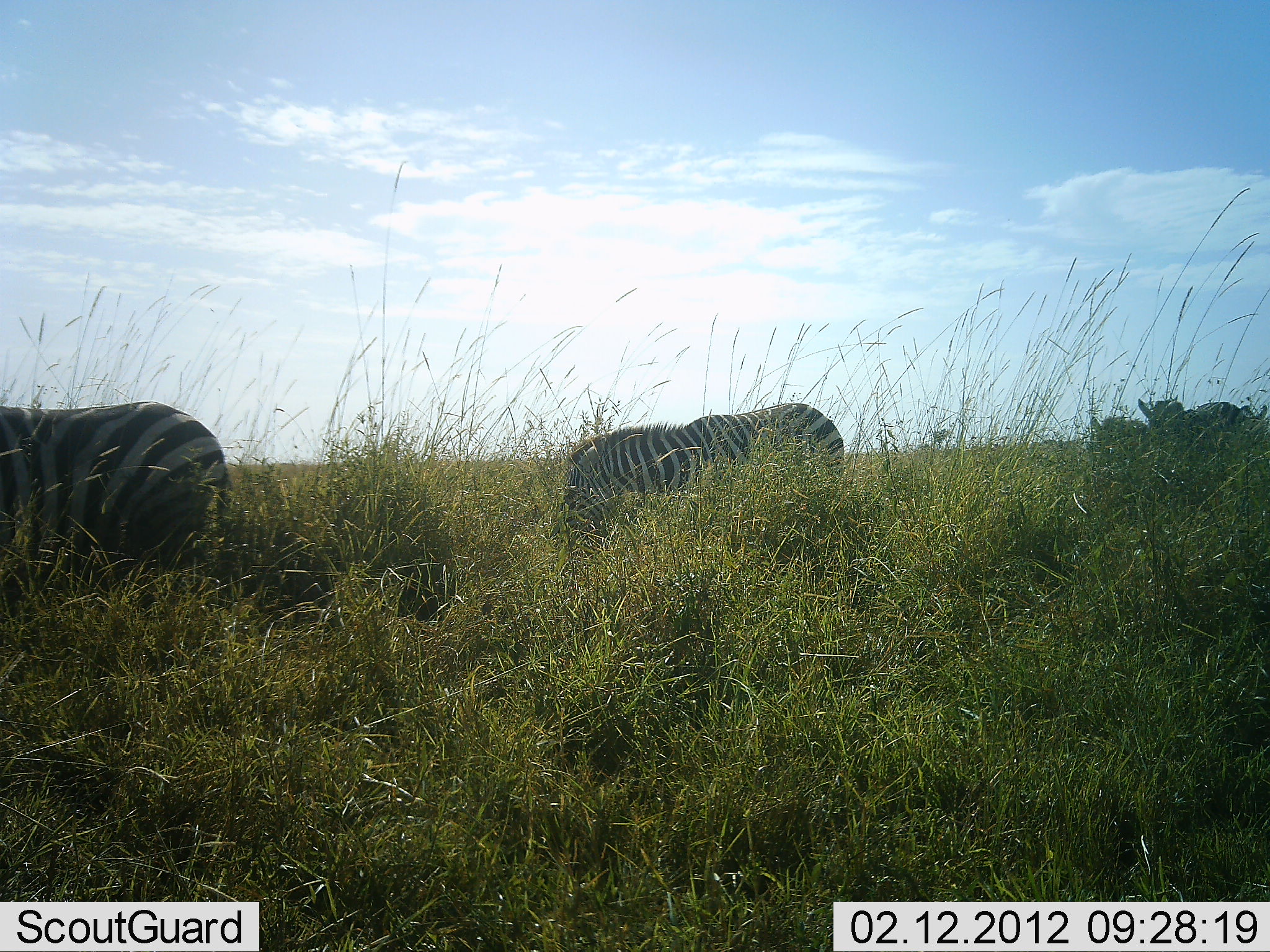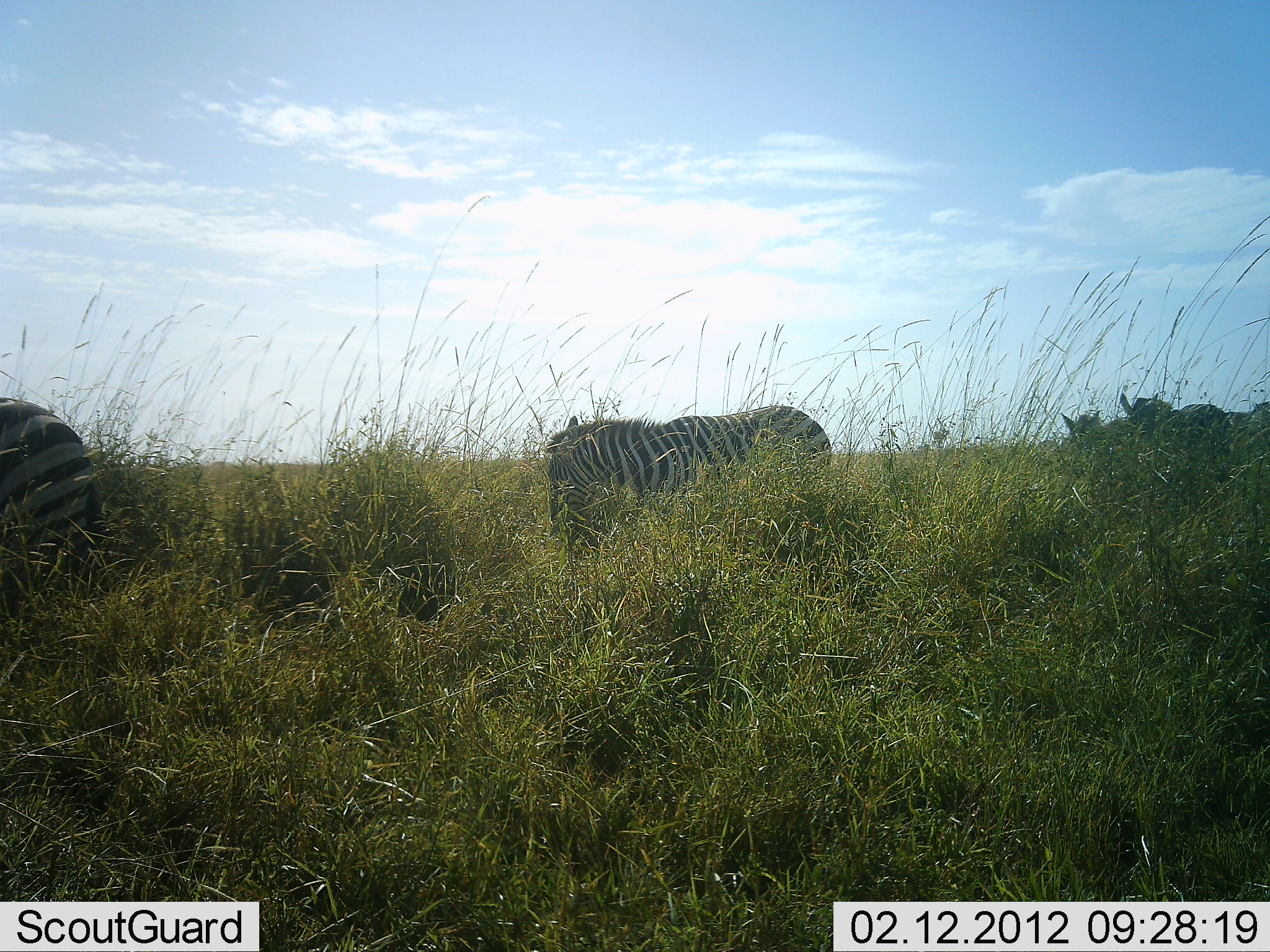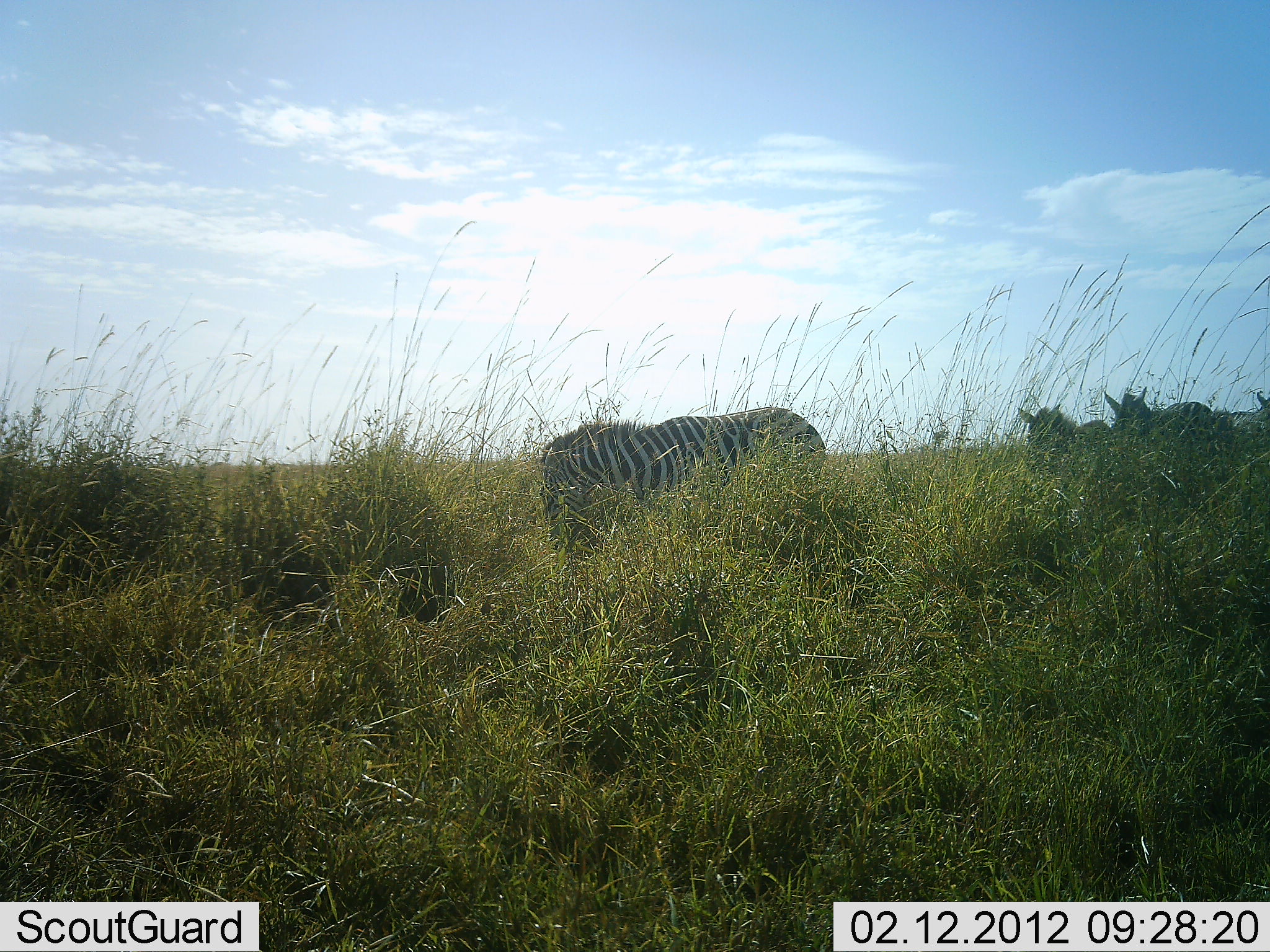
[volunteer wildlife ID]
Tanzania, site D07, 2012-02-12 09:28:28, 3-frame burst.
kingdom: Animalia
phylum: Chordata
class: Mammalia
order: Perissodactyla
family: Equidae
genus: Equus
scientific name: Equus quagga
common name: plains zebra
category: zebra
Zebra (plains zebra) (Equus quagga), count 5. Behavior (volunteer vote fractions): standing 24%, resting 0%, moving 71%, interacting 0%. Young present (vote fraction): 0%. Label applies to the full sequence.